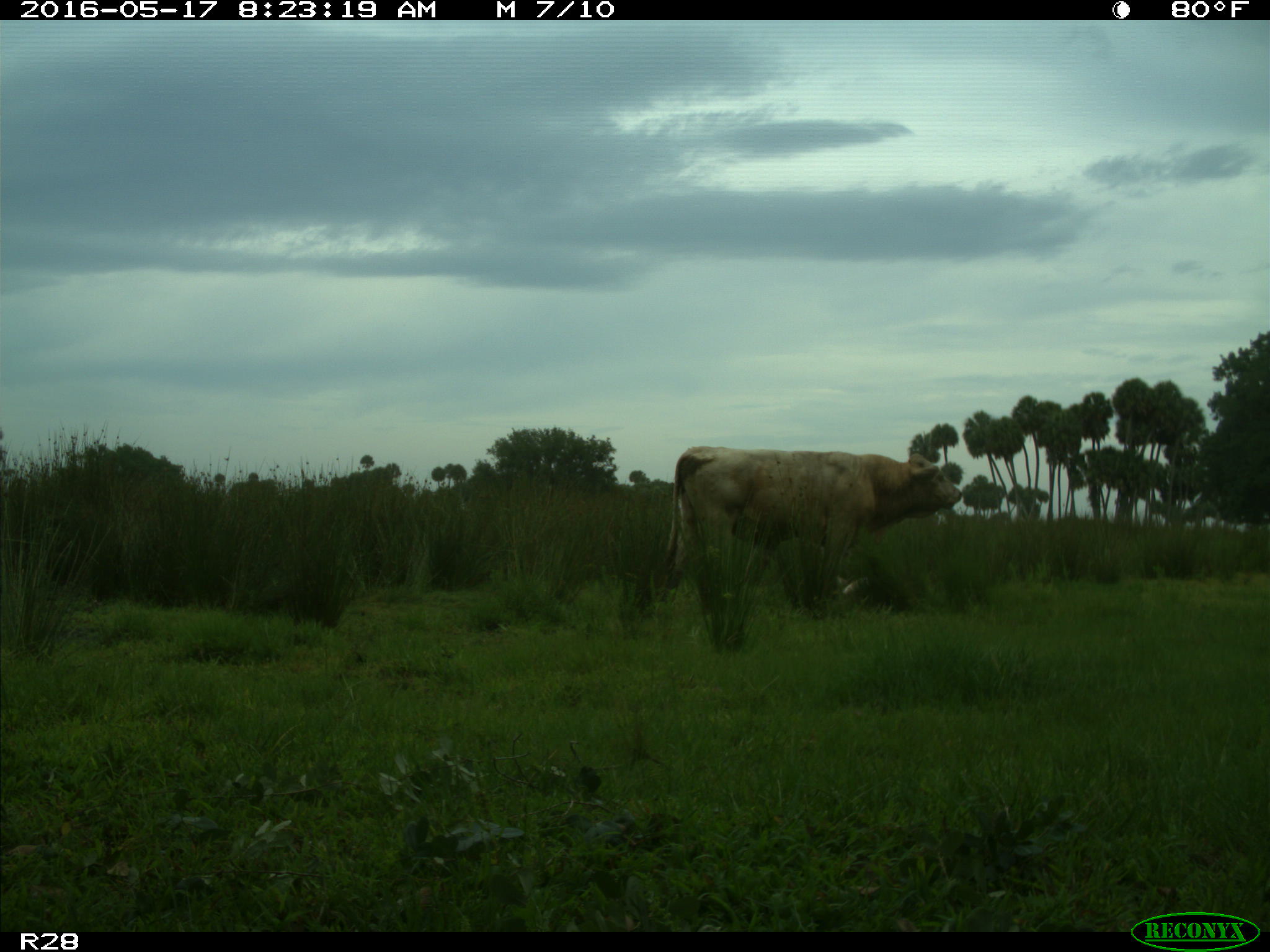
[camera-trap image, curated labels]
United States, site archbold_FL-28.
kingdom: Animalia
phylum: Chordata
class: Mammalia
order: Artiodactyla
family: Bovidae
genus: Bos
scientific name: Bos taurus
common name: domestic cow